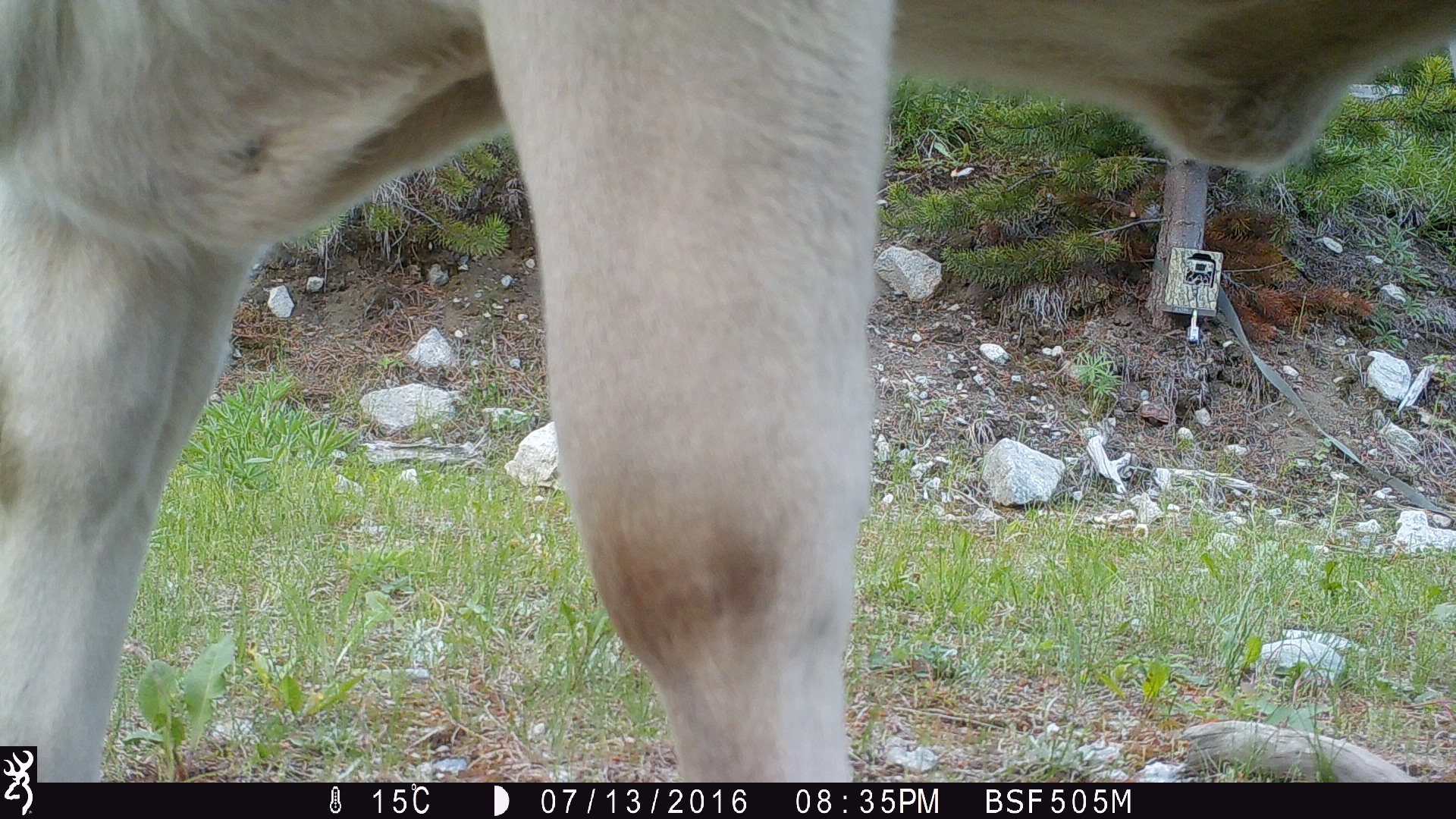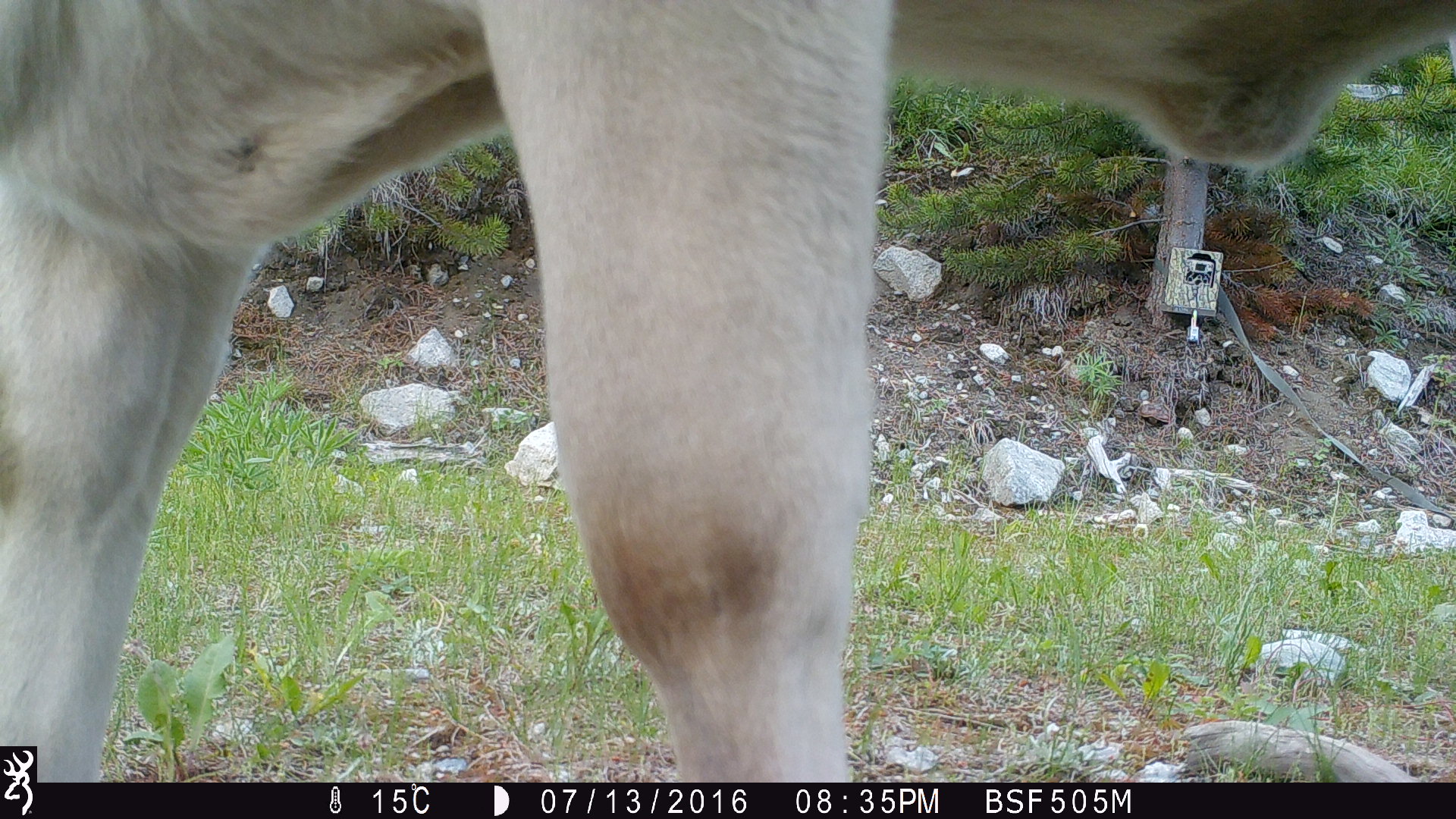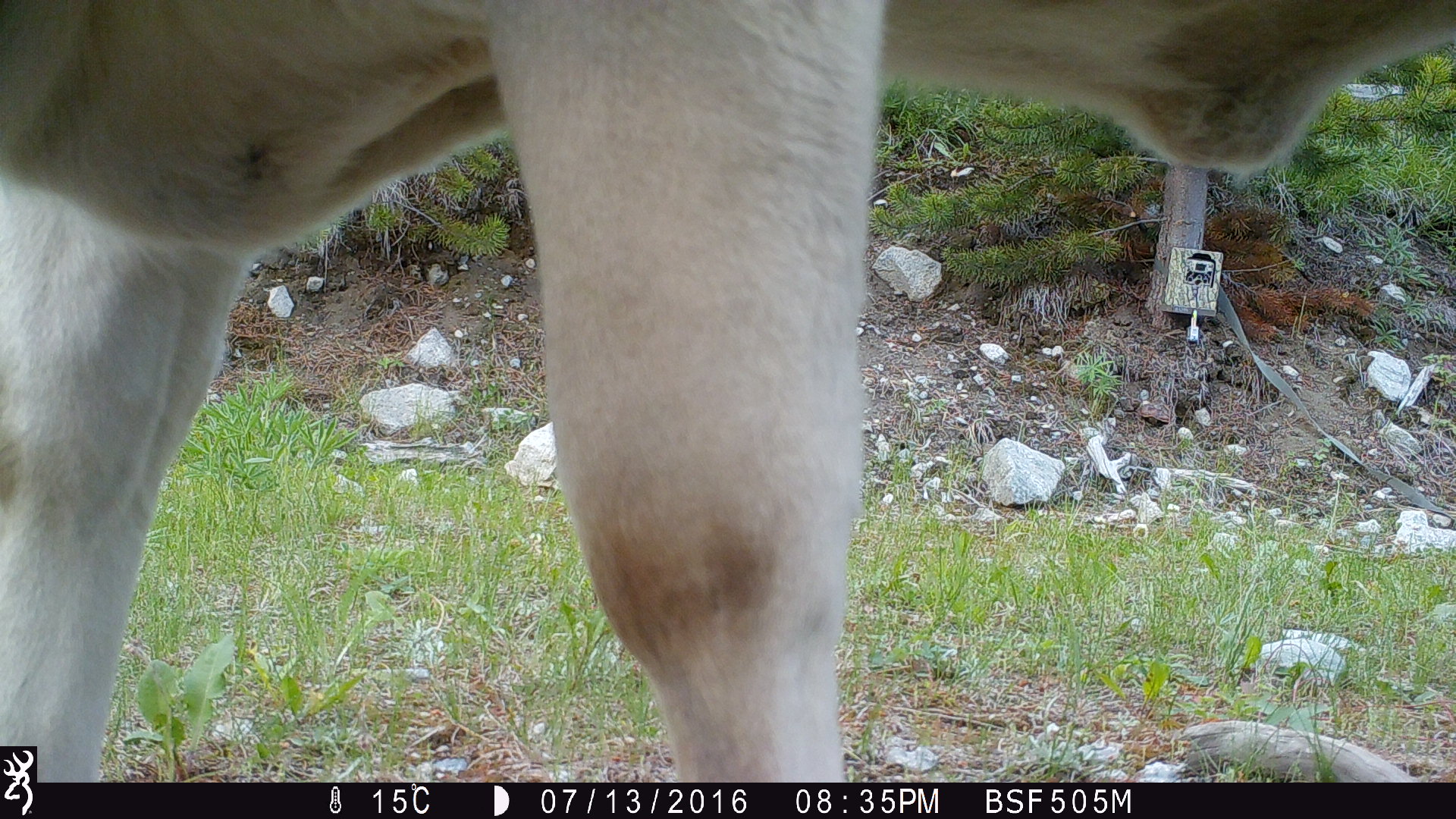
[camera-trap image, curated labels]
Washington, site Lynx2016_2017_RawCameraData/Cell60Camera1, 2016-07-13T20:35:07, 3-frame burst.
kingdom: Animalia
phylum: Chordata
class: Mammalia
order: Artiodactyla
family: Bovidae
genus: Bos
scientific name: Bos taurus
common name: domestic cattle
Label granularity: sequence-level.